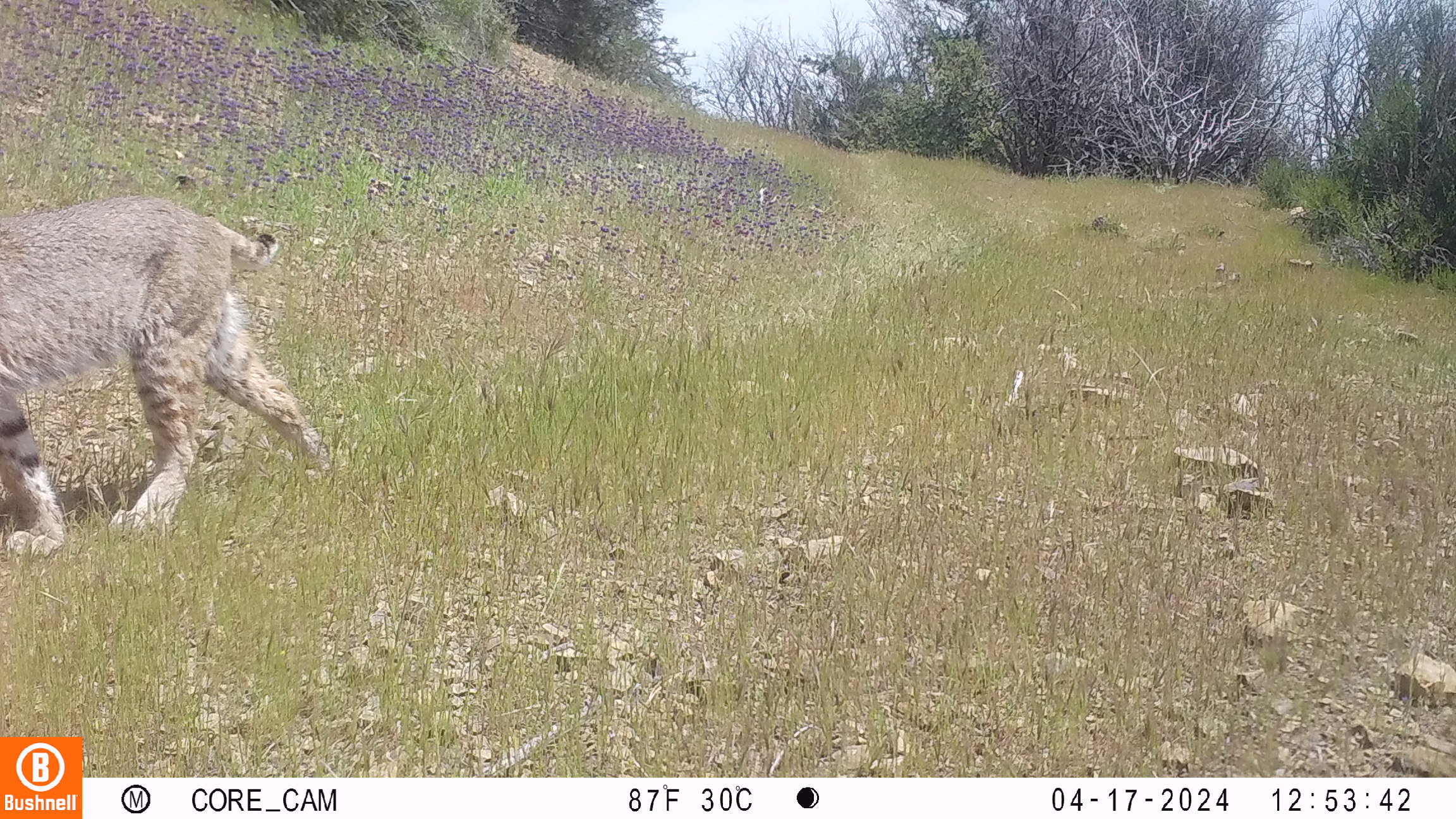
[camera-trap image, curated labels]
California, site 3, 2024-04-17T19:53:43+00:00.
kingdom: Animalia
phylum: Chordata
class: Mammalia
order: Carnivora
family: Felidae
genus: Lynx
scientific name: Lynx rufus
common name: bobcat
Bobcat (Lynx rufus).